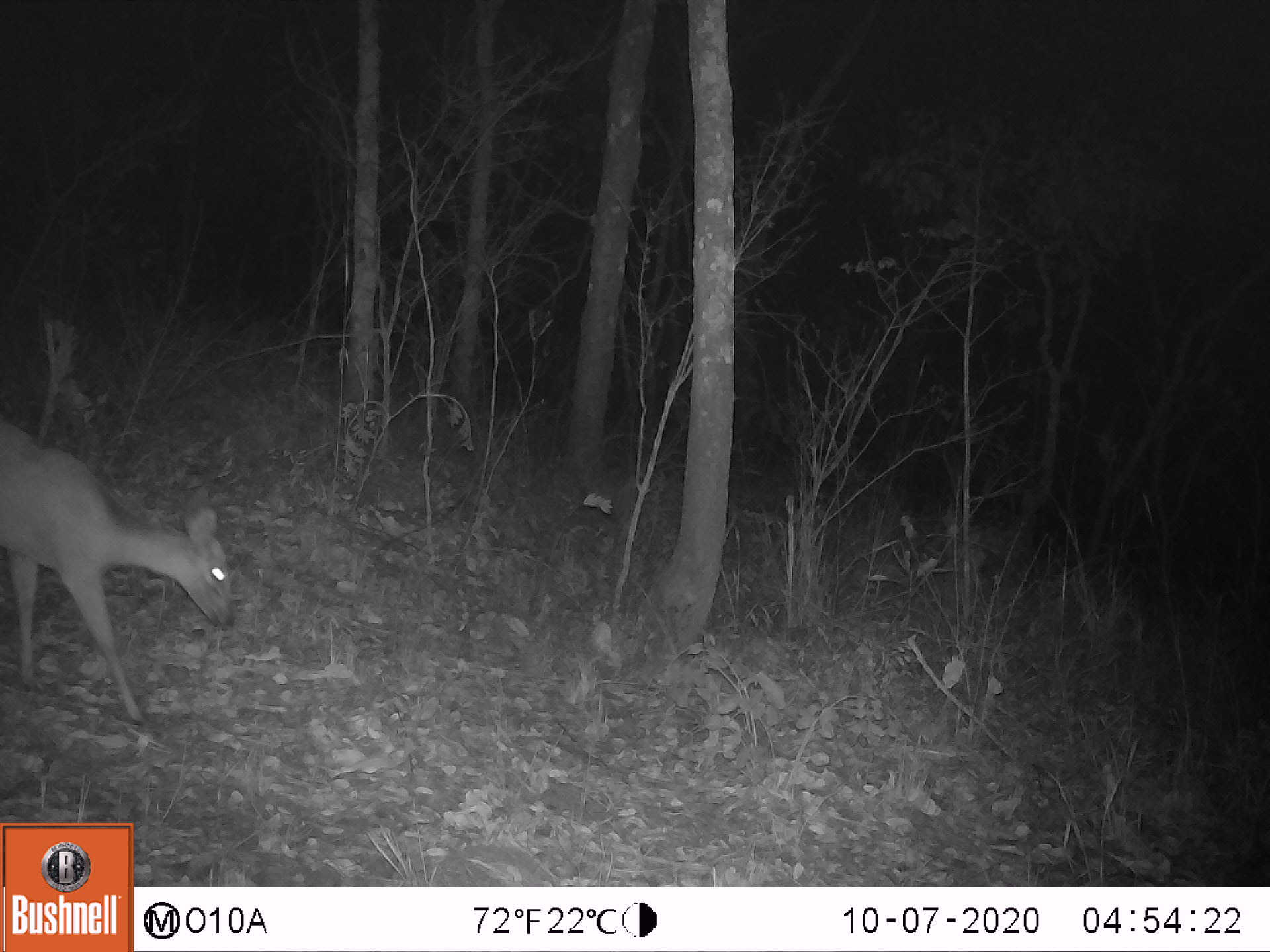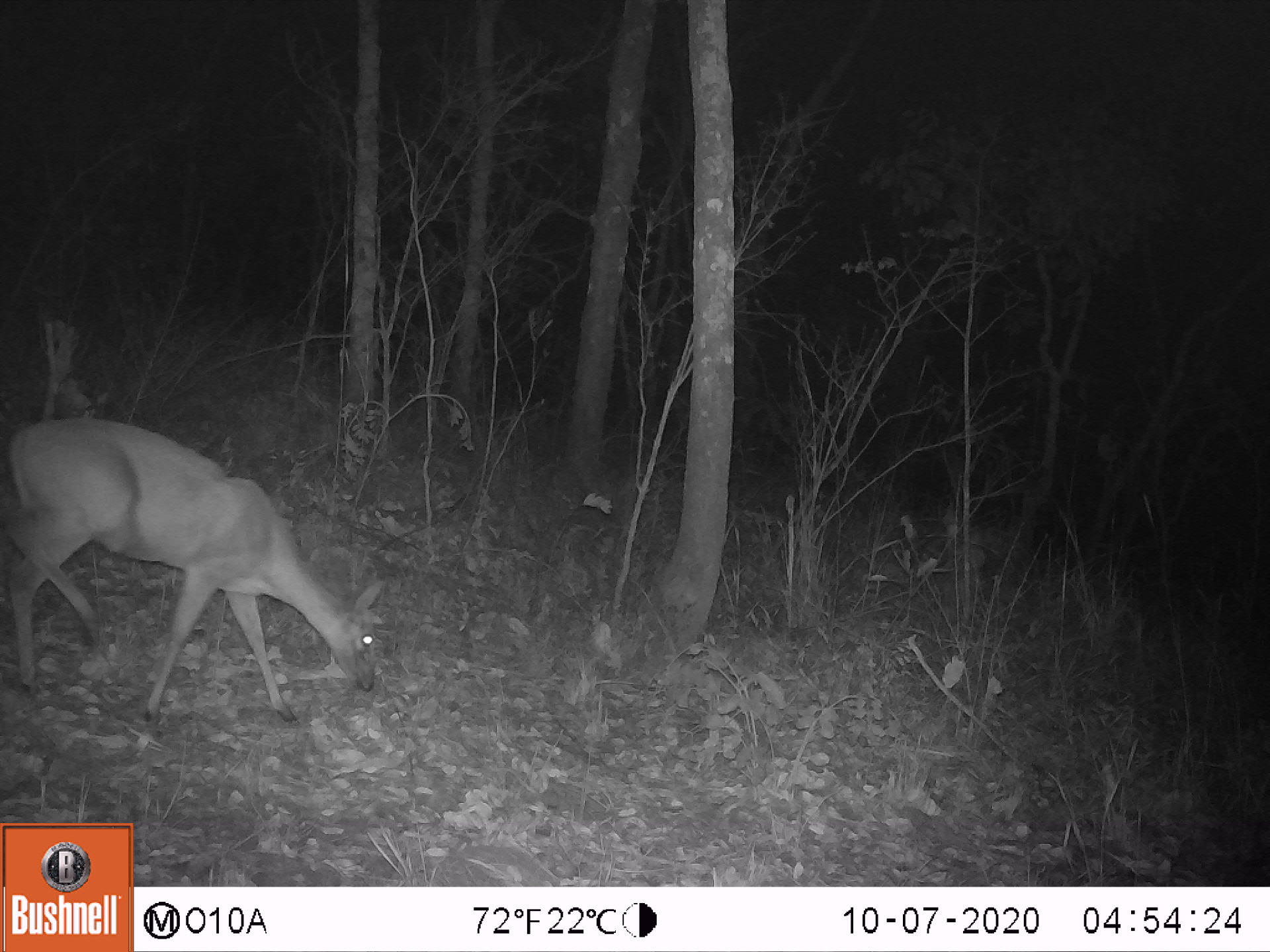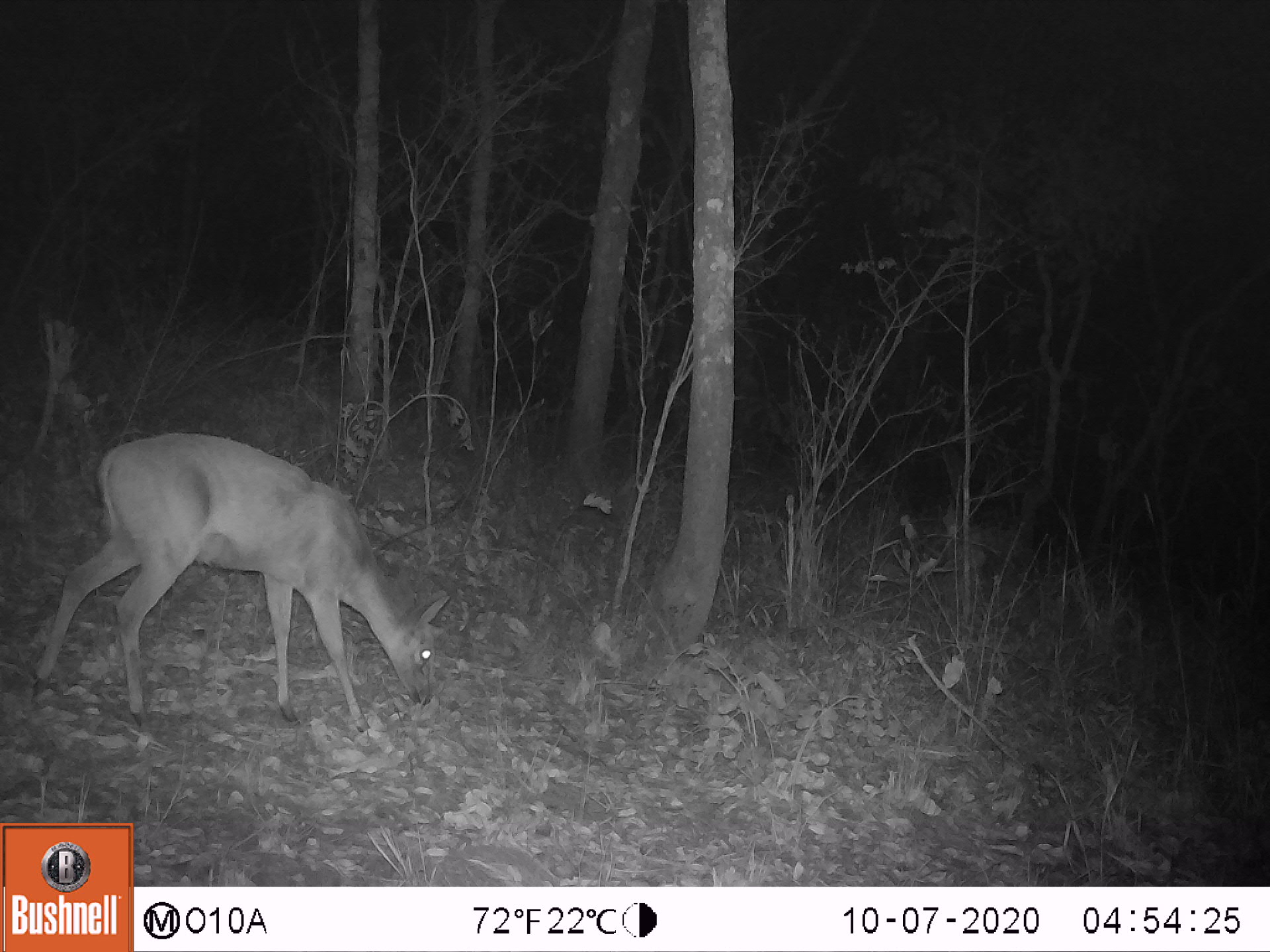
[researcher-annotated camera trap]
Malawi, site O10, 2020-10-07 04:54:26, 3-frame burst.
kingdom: Animalia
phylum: Chordata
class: Mammalia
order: Artiodactyla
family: Bovidae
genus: Sylvicapra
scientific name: Sylvicapra grimmia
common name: common duiker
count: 1